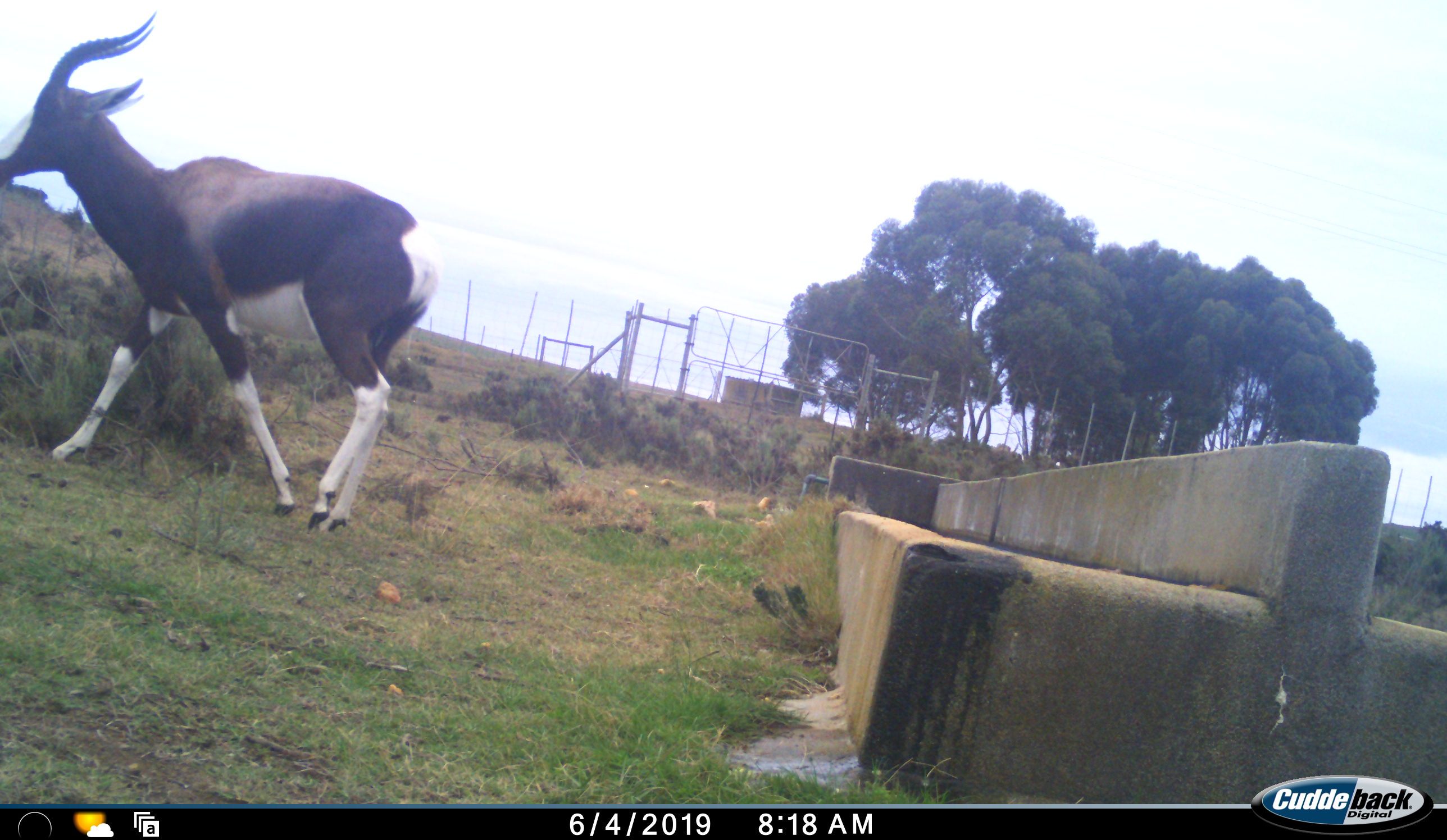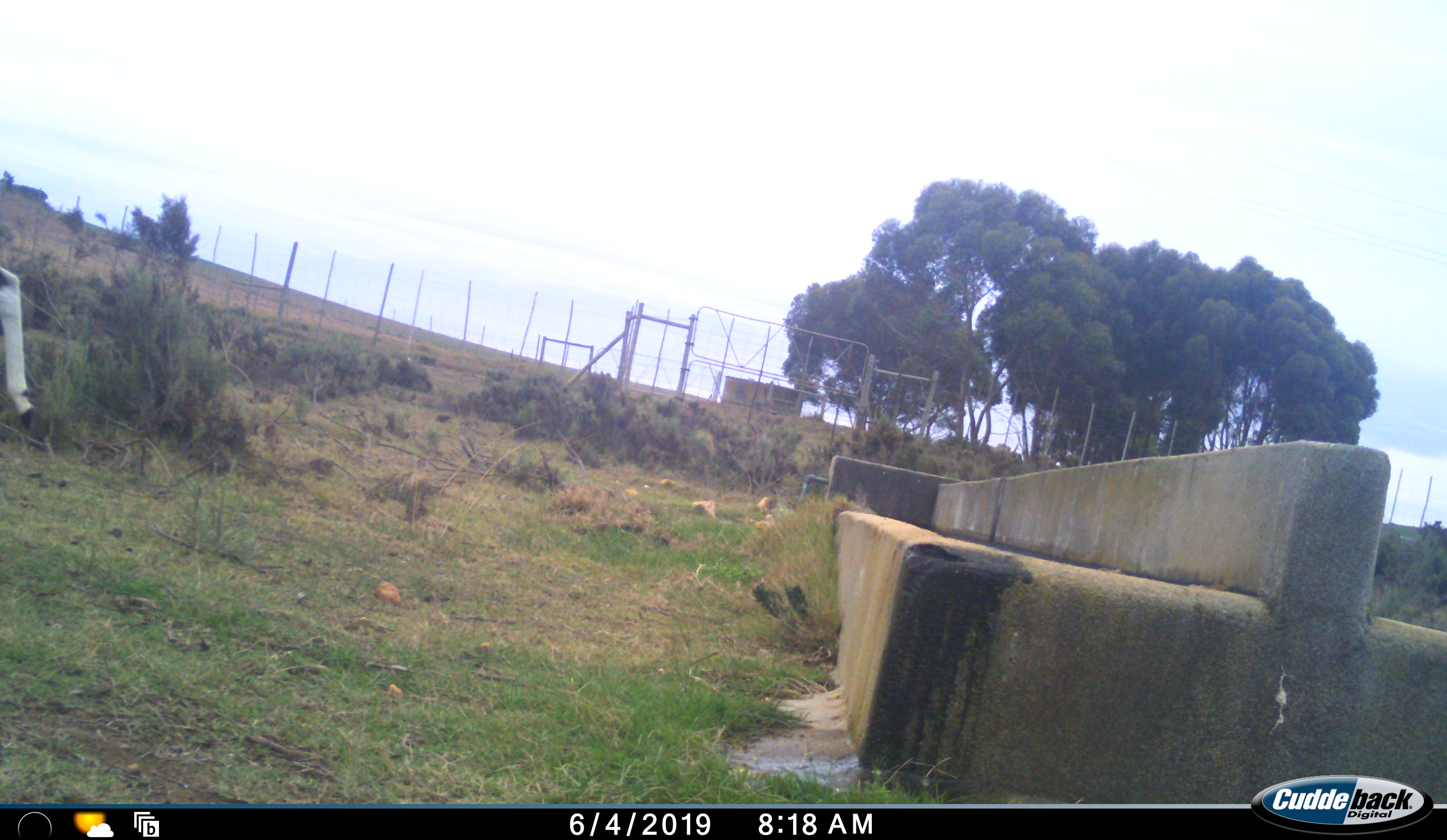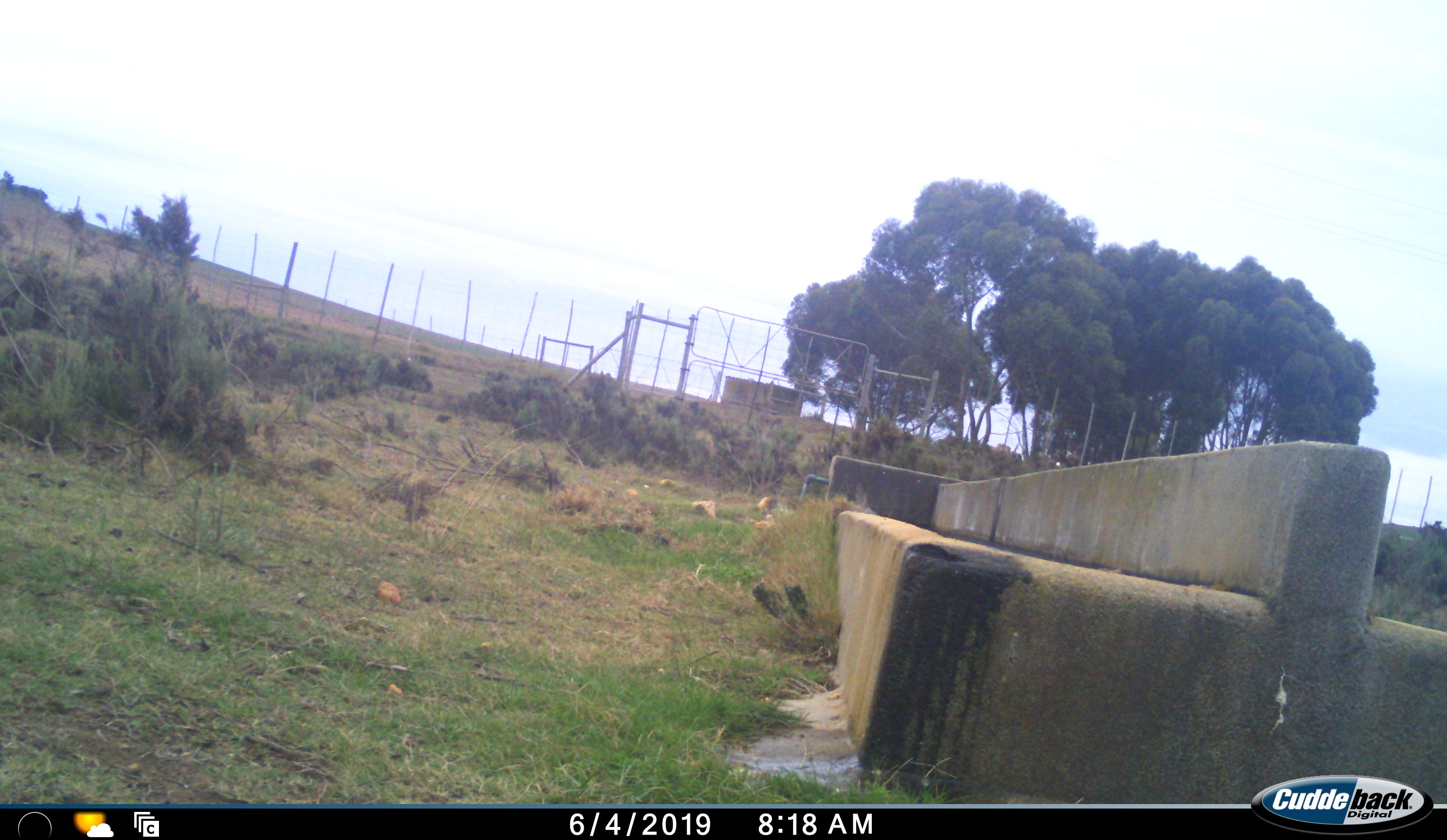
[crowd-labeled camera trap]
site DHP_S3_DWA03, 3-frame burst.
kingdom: Animalia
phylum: Chordata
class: Mammalia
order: Artiodactyla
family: Bovidae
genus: Damaliscus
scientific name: Damaliscus pygargus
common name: bontebok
Bontebok (Damaliscus pygargus), count 1. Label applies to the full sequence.